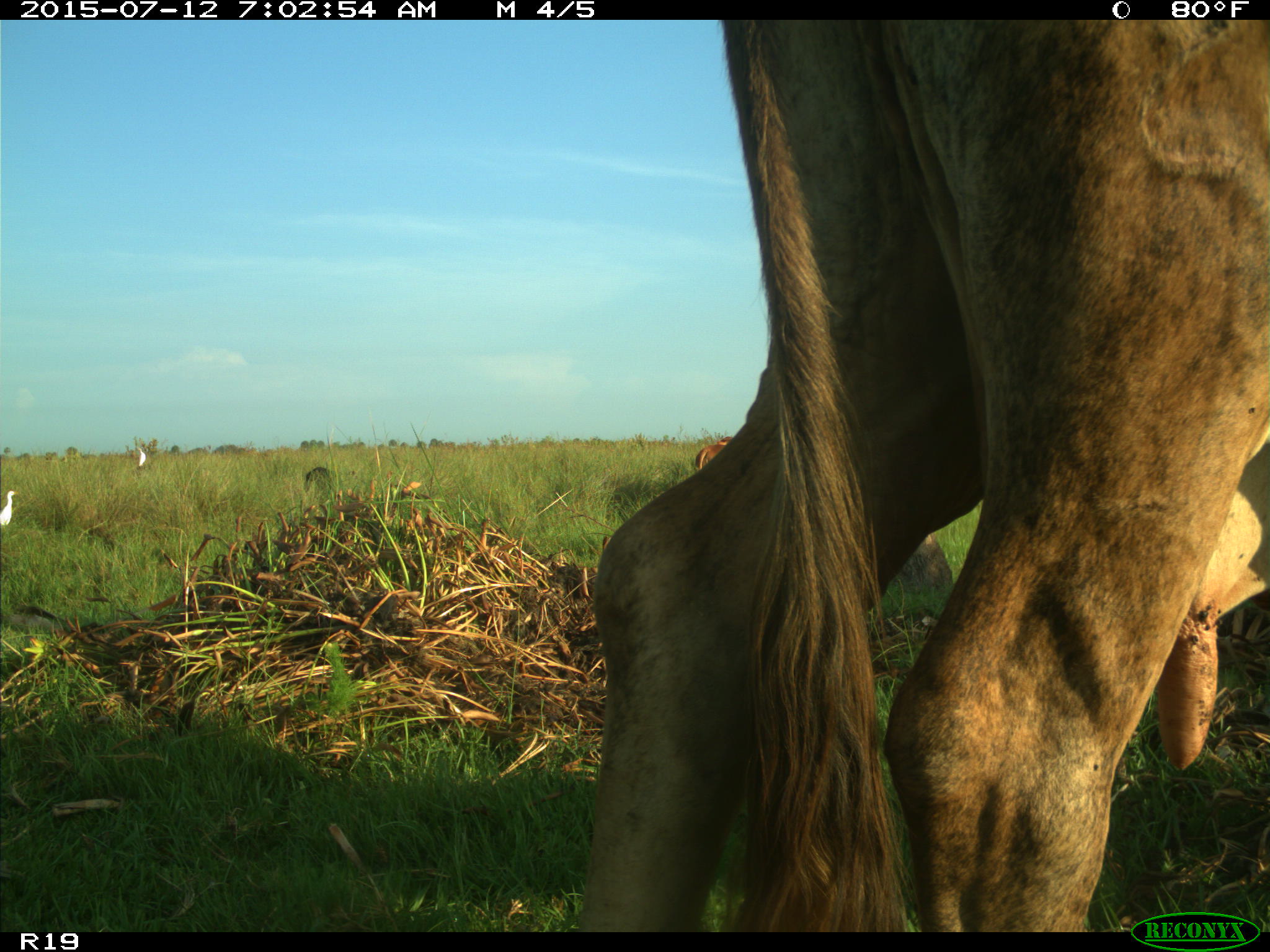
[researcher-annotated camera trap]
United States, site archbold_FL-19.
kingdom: Animalia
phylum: Chordata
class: Mammalia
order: Artiodactyla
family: Bovidae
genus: Bos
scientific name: Bos taurus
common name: domestic cow